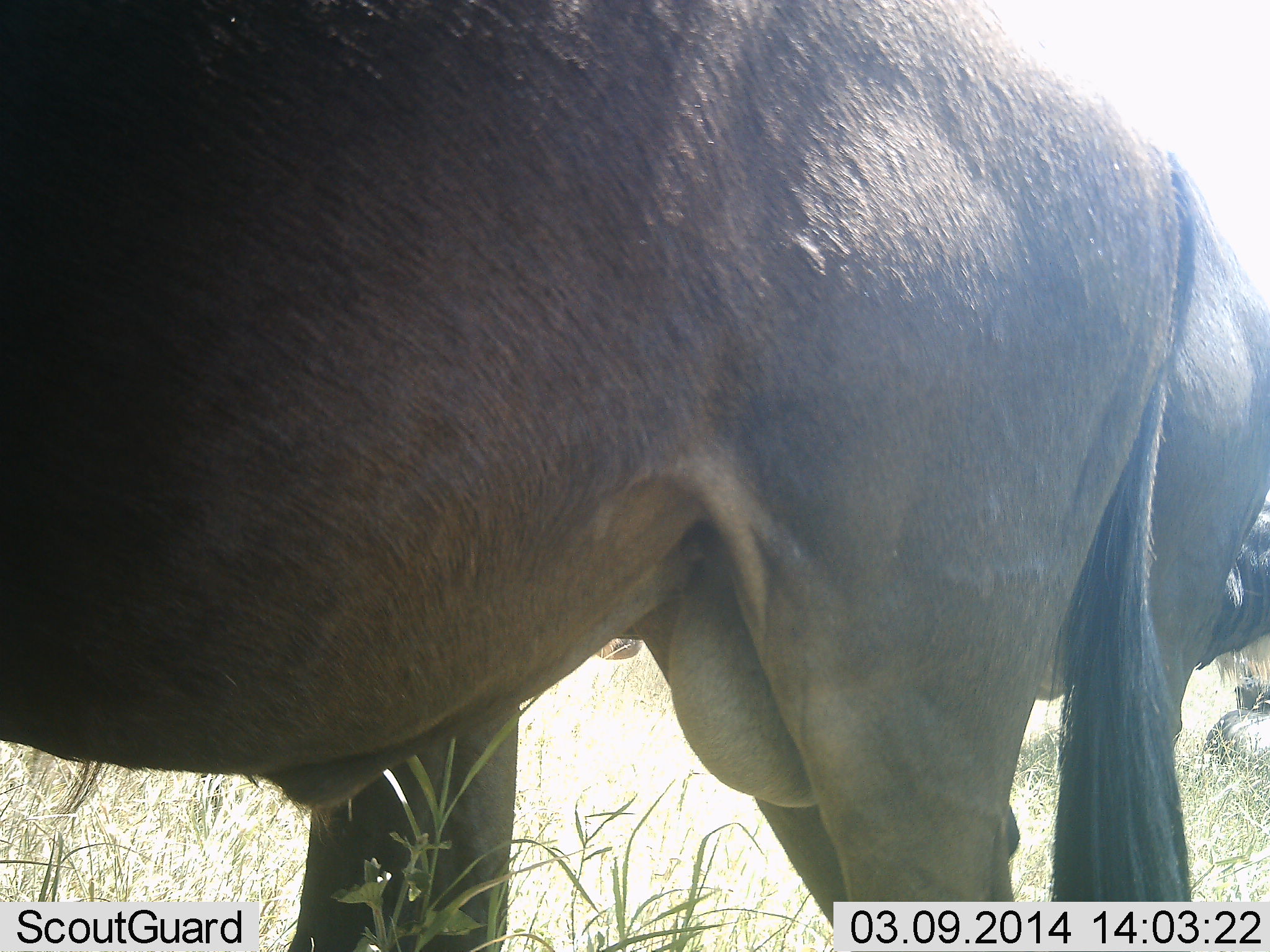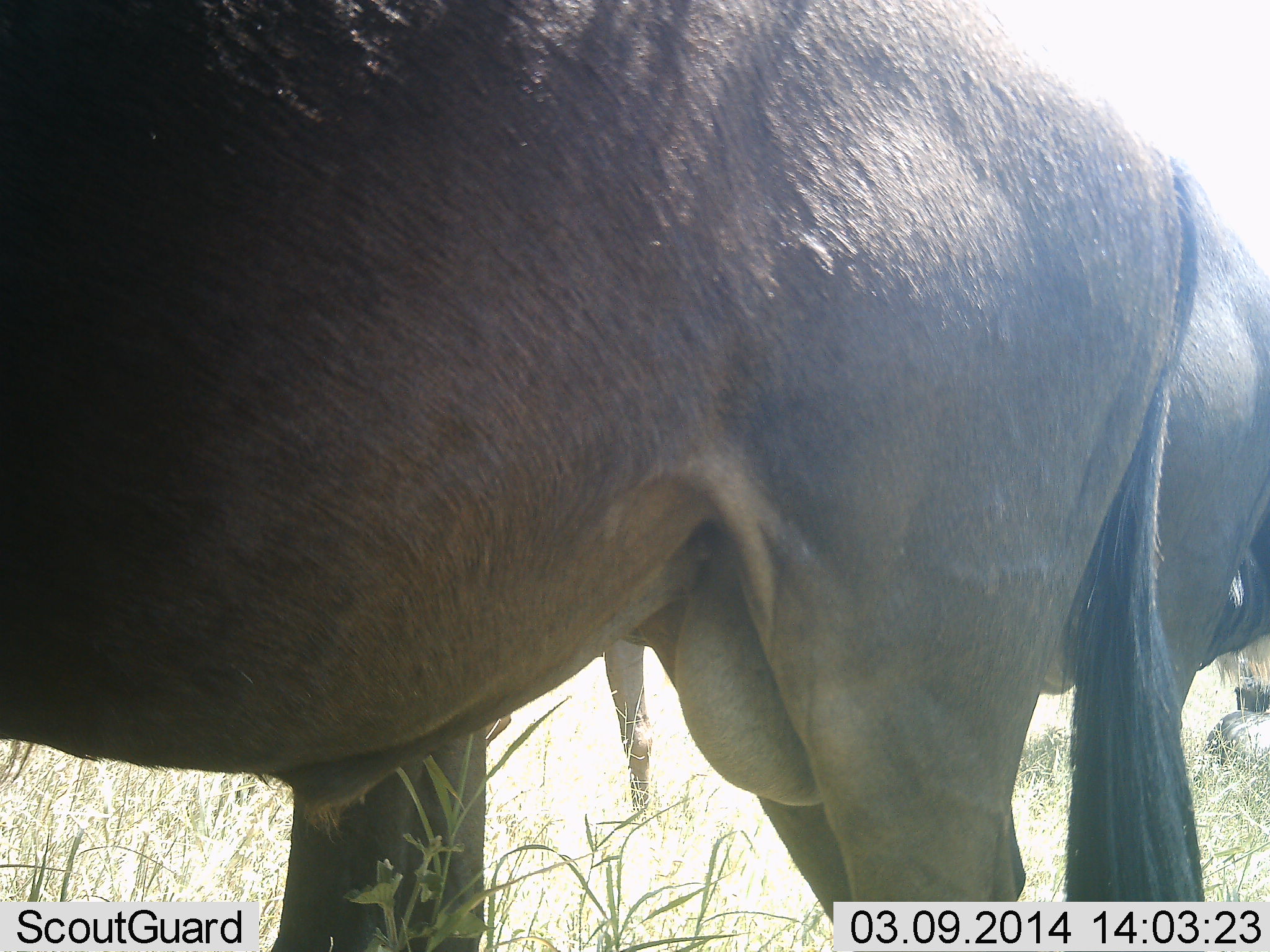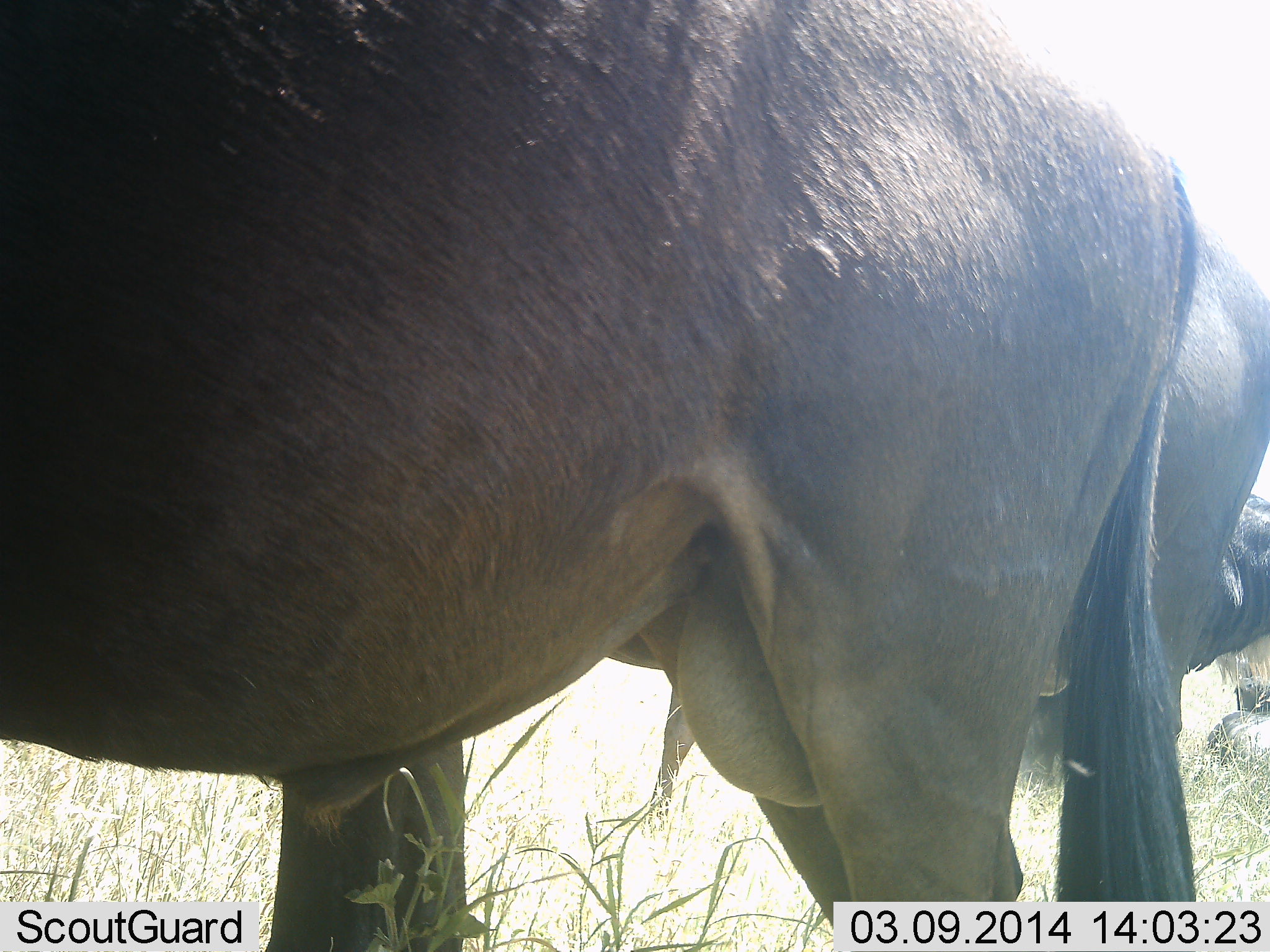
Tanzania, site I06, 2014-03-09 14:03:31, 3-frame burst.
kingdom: Animalia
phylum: Chordata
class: Mammalia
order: Artiodactyla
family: Bovidae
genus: Connochaetes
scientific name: Connochaetes taurinus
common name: blue wildebeest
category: wildebeest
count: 3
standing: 100%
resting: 10%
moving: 0%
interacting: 0%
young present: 0%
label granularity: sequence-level